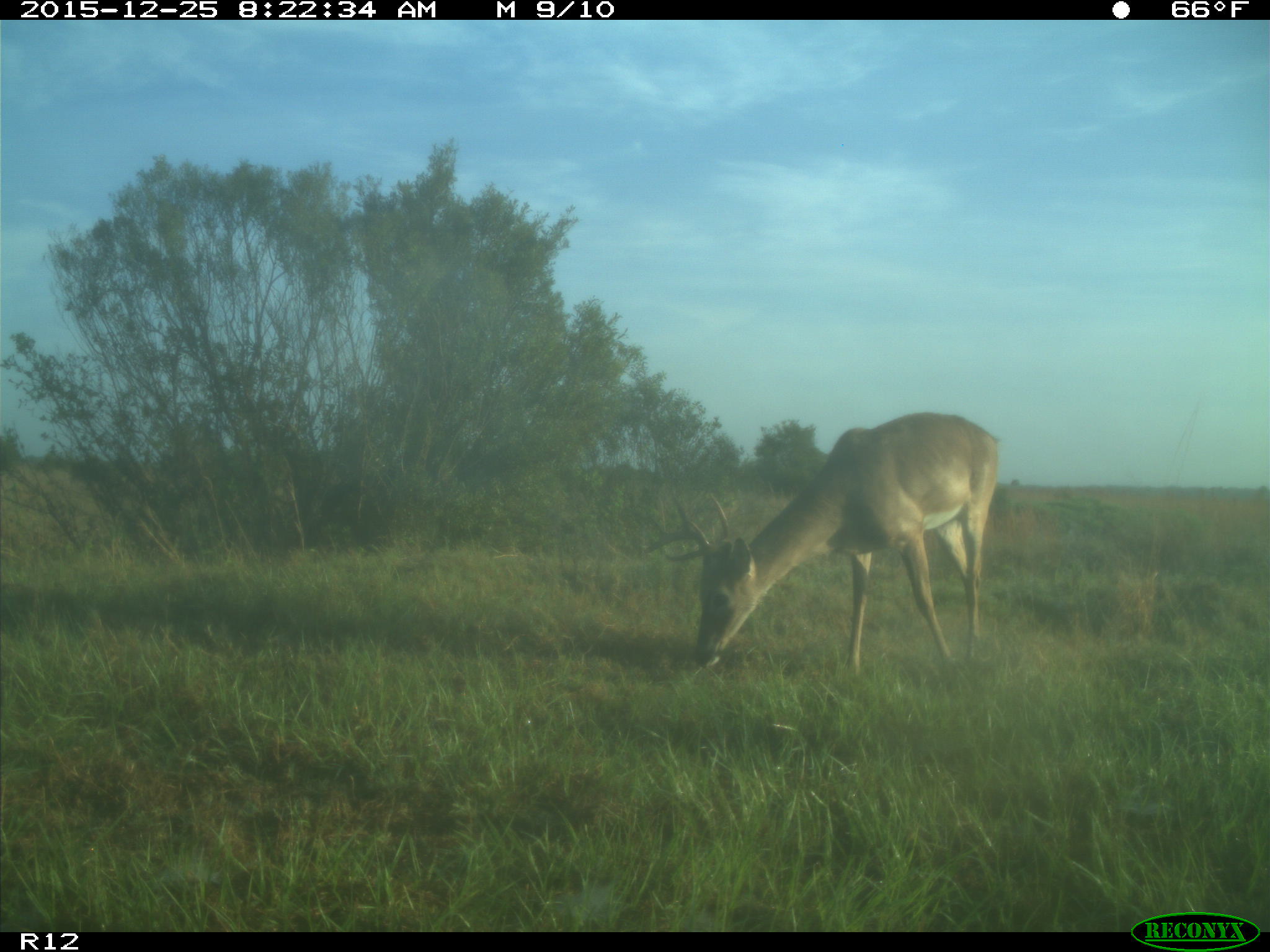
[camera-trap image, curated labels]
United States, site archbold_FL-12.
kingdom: Animalia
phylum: Chordata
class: Mammalia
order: Artiodactyla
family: Cervidae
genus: Odocoileus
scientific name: Odocoileus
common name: deer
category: unidentified deer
Unidentified deer (deer) (Odocoileus).